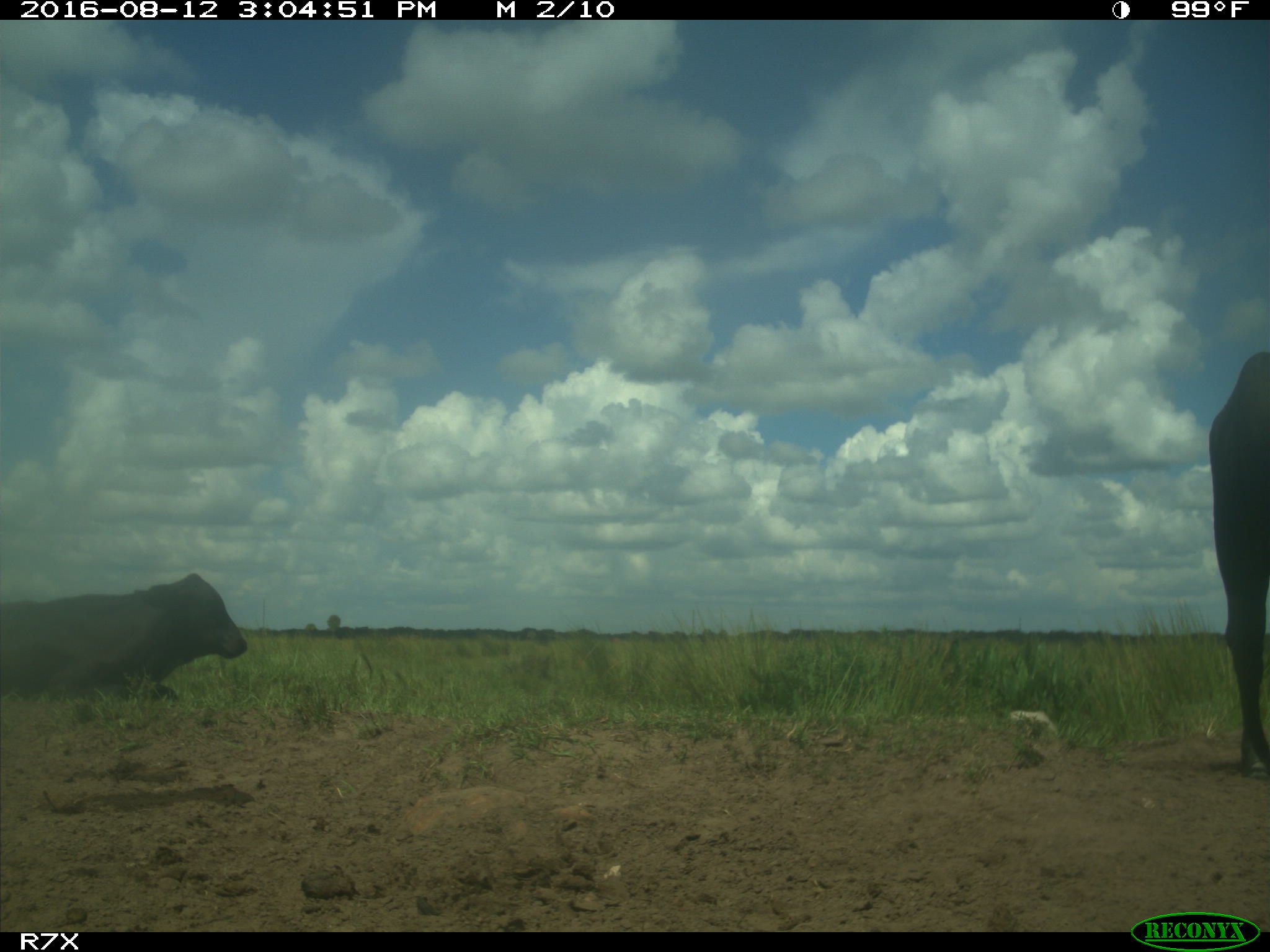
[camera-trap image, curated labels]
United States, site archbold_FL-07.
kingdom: Animalia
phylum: Chordata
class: Mammalia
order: Artiodactyla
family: Bovidae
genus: Bos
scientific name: Bos taurus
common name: domestic cow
Bos taurus (domestic cow).